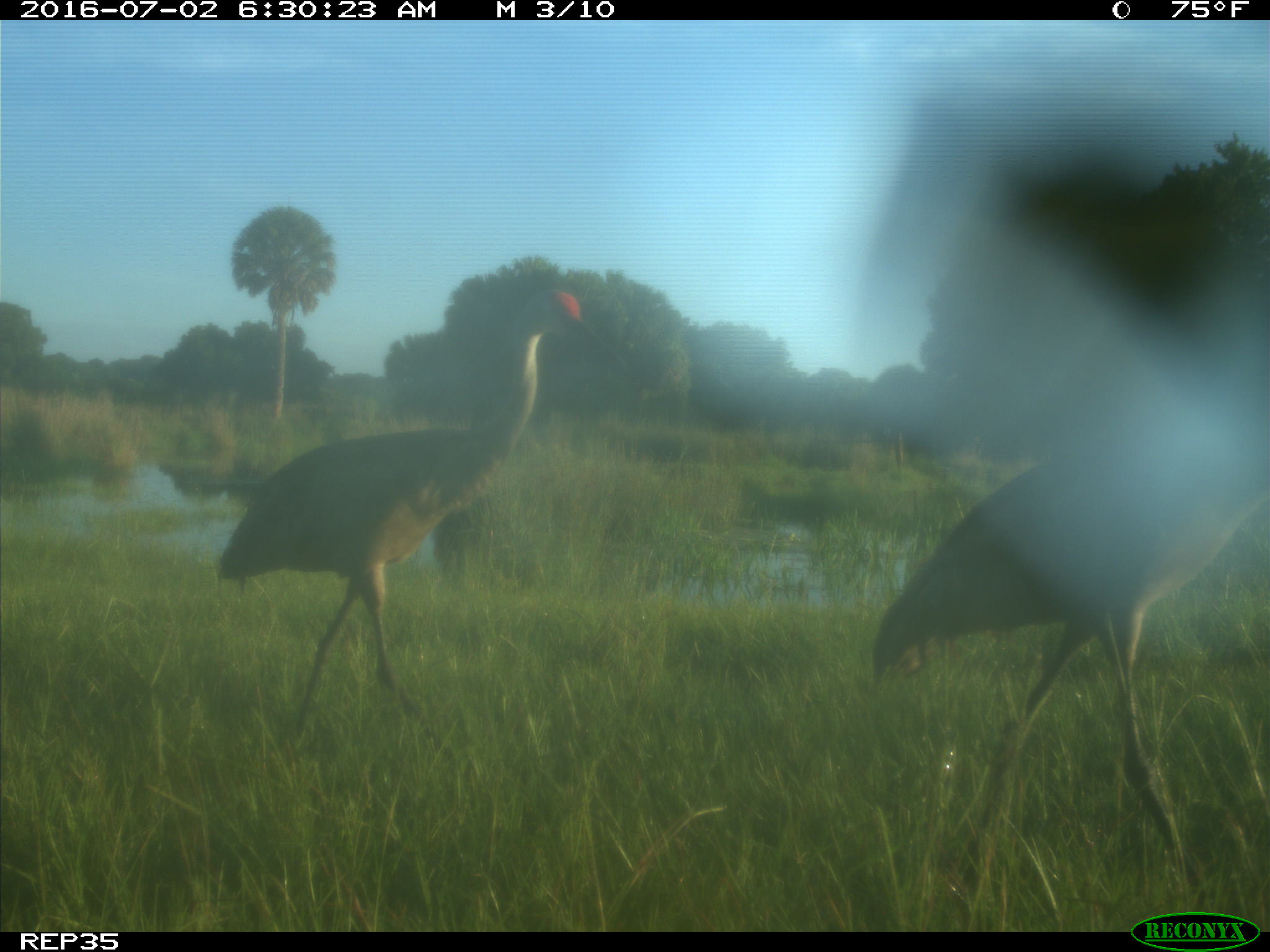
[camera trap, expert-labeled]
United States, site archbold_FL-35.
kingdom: Animalia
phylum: Chordata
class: Aves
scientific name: Aves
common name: birds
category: unidentified bird